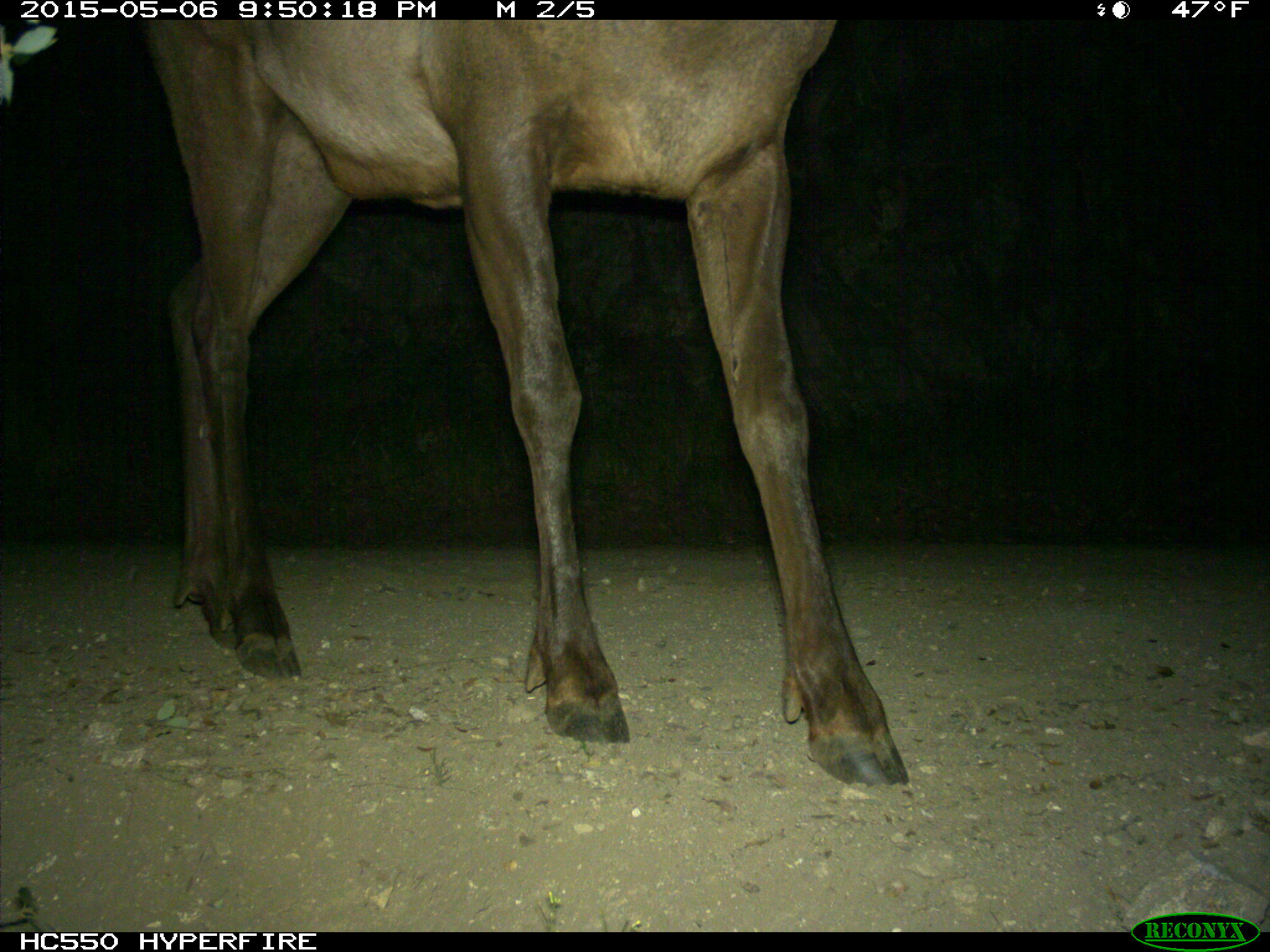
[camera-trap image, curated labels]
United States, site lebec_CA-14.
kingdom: Animalia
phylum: Chordata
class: Mammalia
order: Artiodactyla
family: Cervidae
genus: Cervus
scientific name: Cervus canadensis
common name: elk